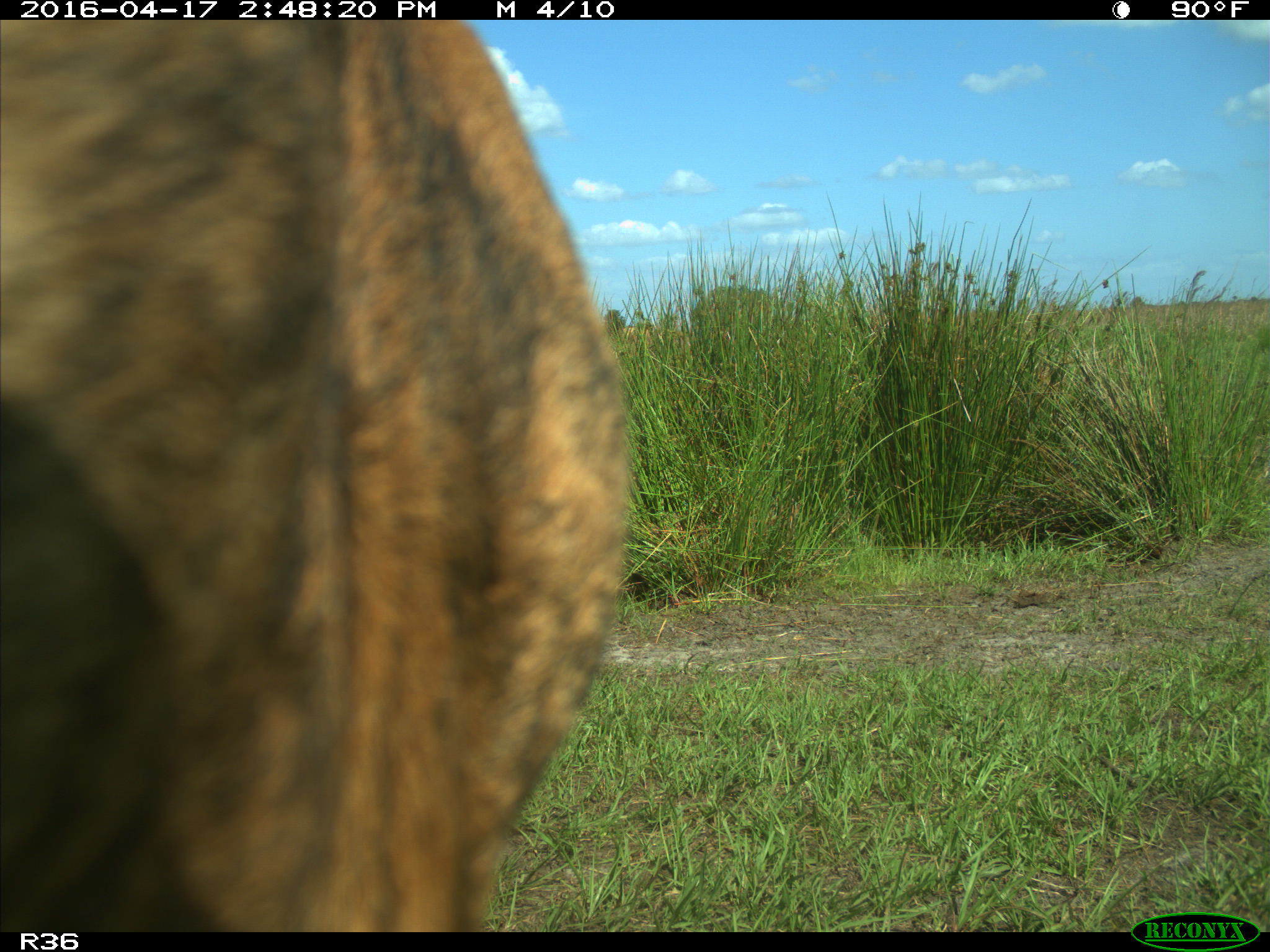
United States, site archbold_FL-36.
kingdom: Animalia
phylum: Chordata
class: Mammalia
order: Artiodactyla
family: Bovidae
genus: Bos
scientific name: Bos taurus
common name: domestic cow